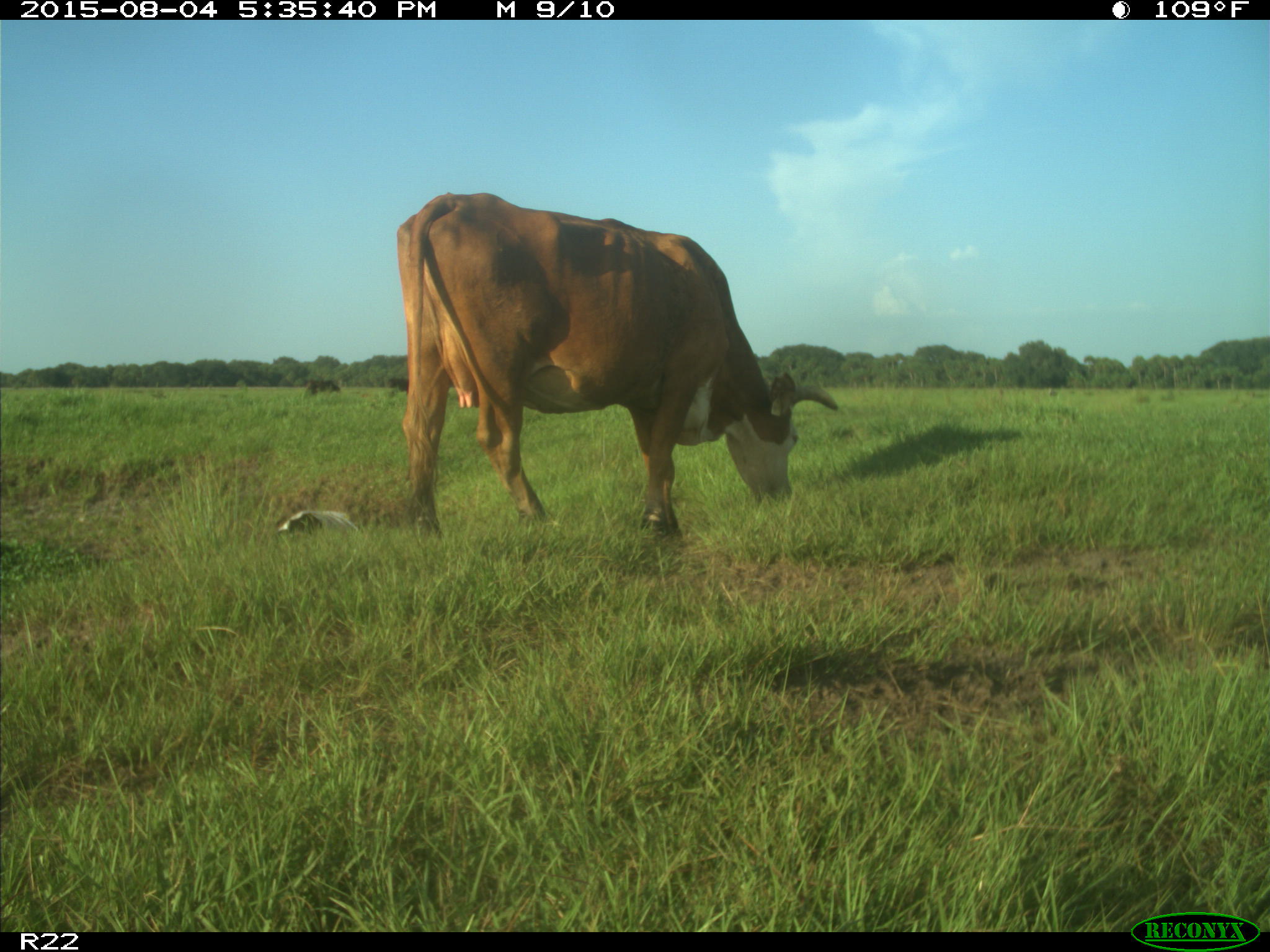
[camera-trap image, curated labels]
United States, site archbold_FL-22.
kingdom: Animalia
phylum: Chordata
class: Mammalia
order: Artiodactyla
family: Bovidae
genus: Bos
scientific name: Bos taurus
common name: domestic cow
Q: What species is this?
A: Bos taurus (domestic cow).